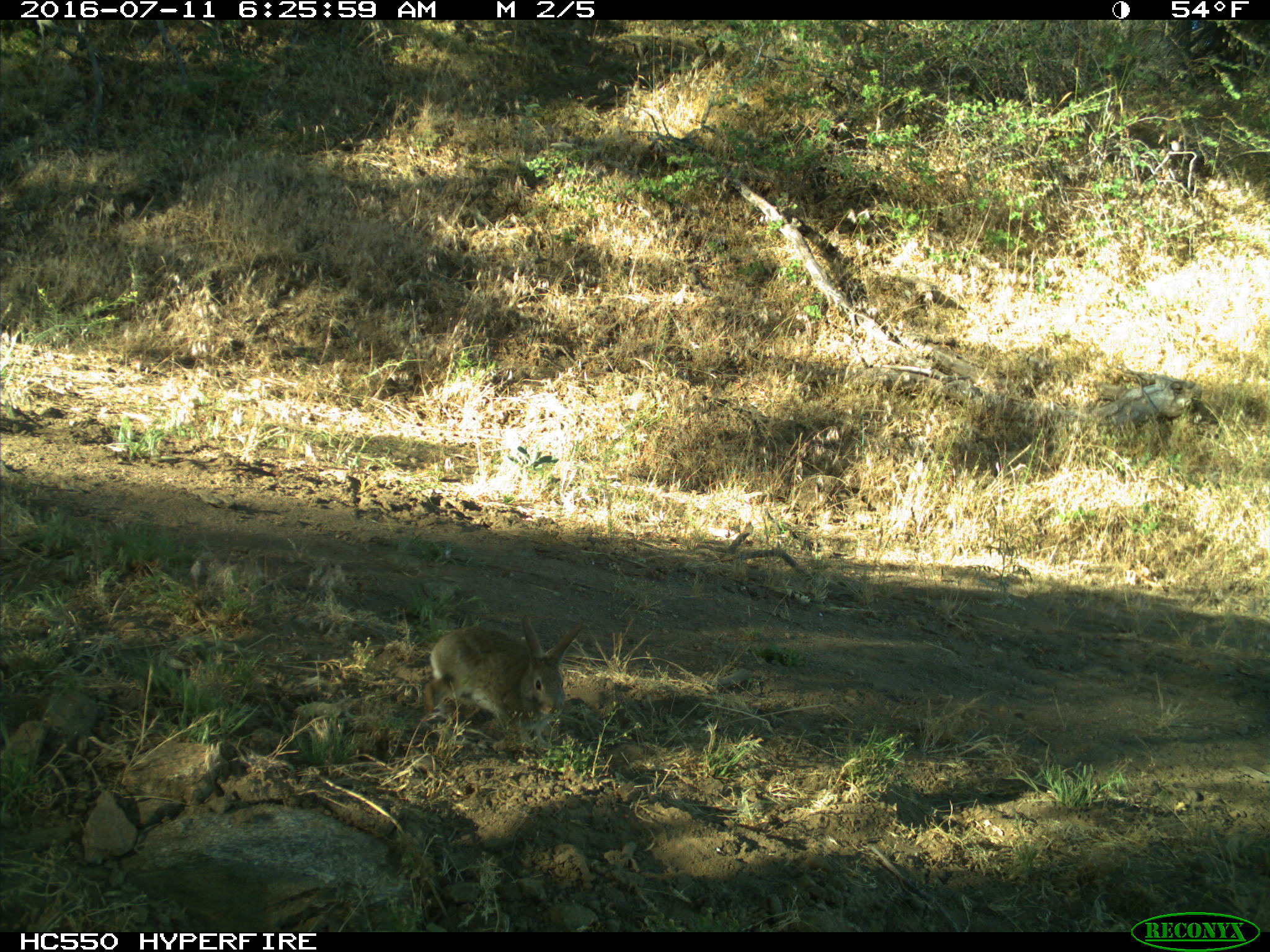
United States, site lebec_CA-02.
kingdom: Animalia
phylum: Chordata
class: Mammalia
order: Lagomorpha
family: Leporidae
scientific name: Leporidae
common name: rabbits and hares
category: unidentified rabbit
Unidentified rabbit (rabbits and hares) (Leporidae).